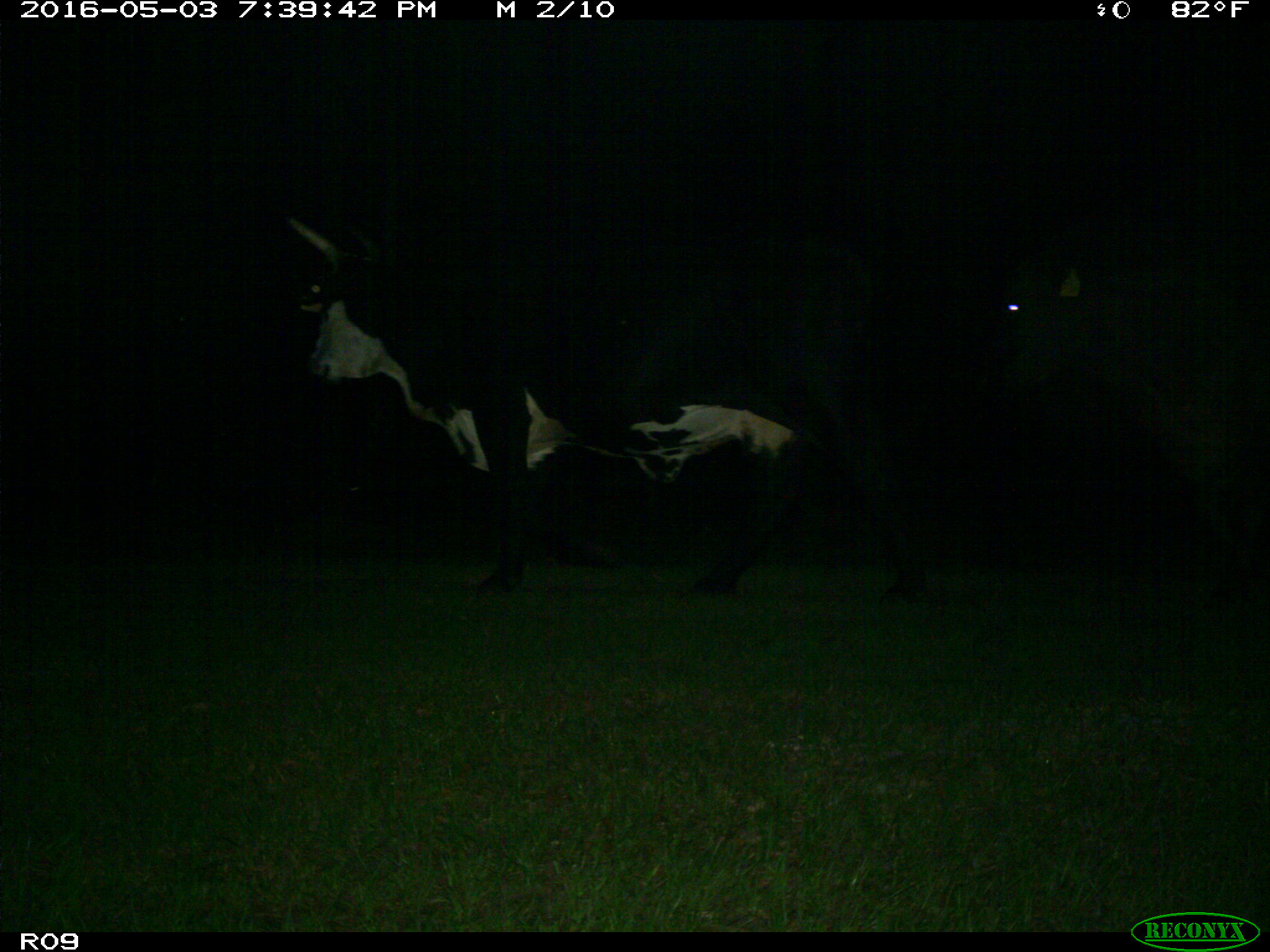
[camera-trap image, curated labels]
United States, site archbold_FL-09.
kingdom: Animalia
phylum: Chordata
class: Mammalia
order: Artiodactyla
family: Bovidae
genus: Bos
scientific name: Bos taurus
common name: domestic cow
Bos taurus (domestic cow).